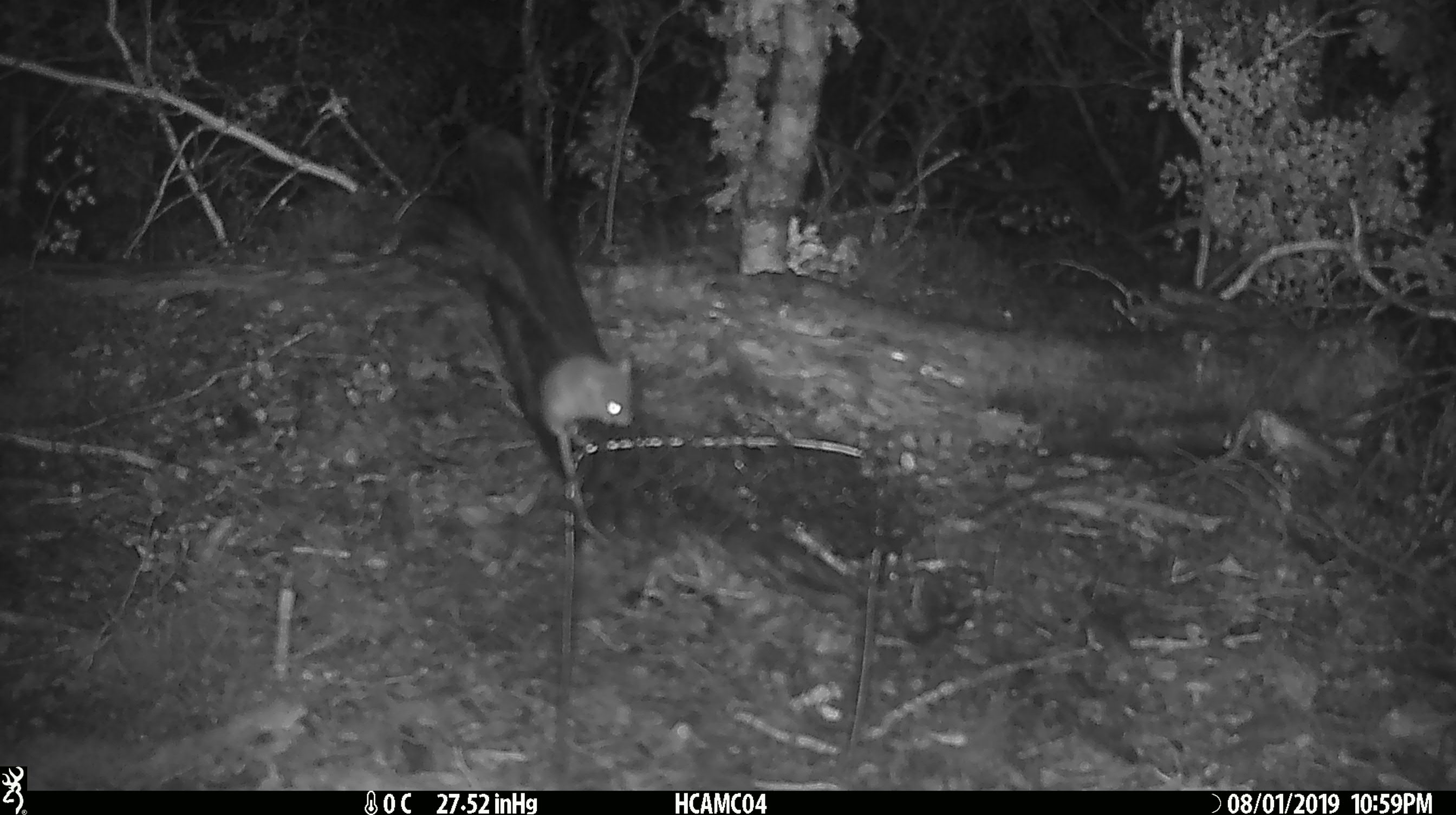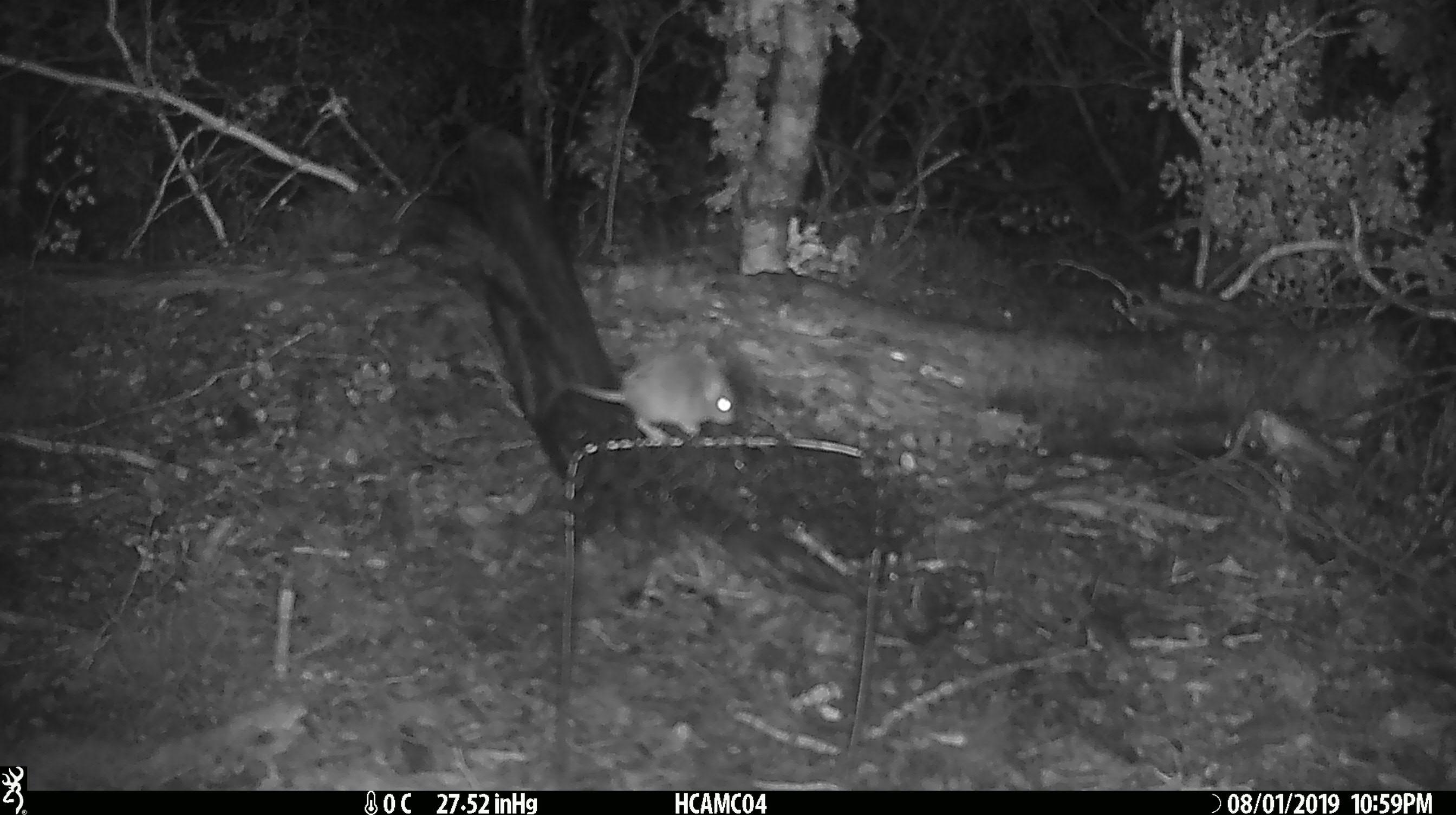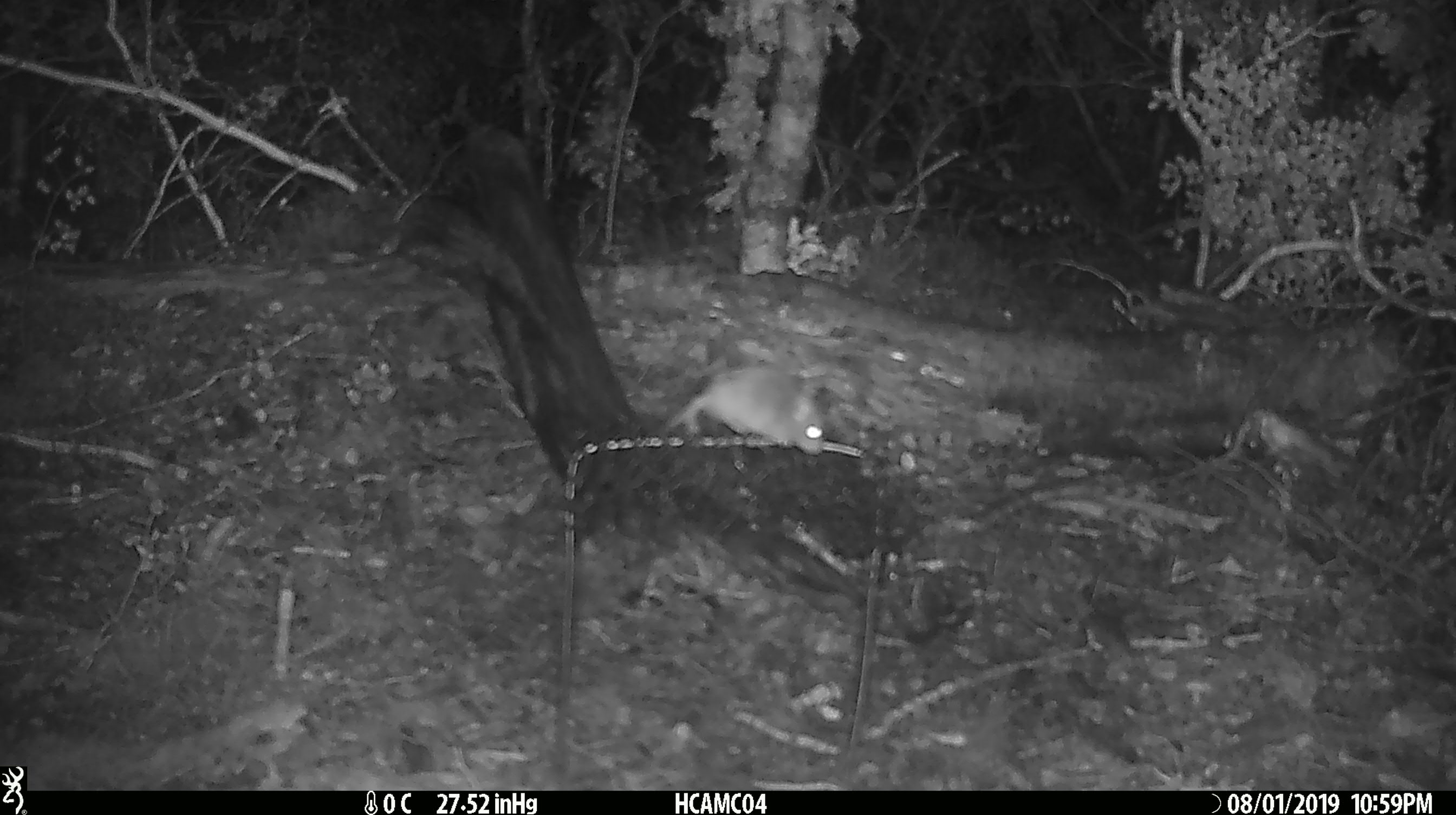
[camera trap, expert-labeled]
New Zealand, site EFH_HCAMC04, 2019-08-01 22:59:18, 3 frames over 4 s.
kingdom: Animalia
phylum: Chordata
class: Mammalia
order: Rodentia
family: Muridae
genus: Mus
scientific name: Mus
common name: mouse